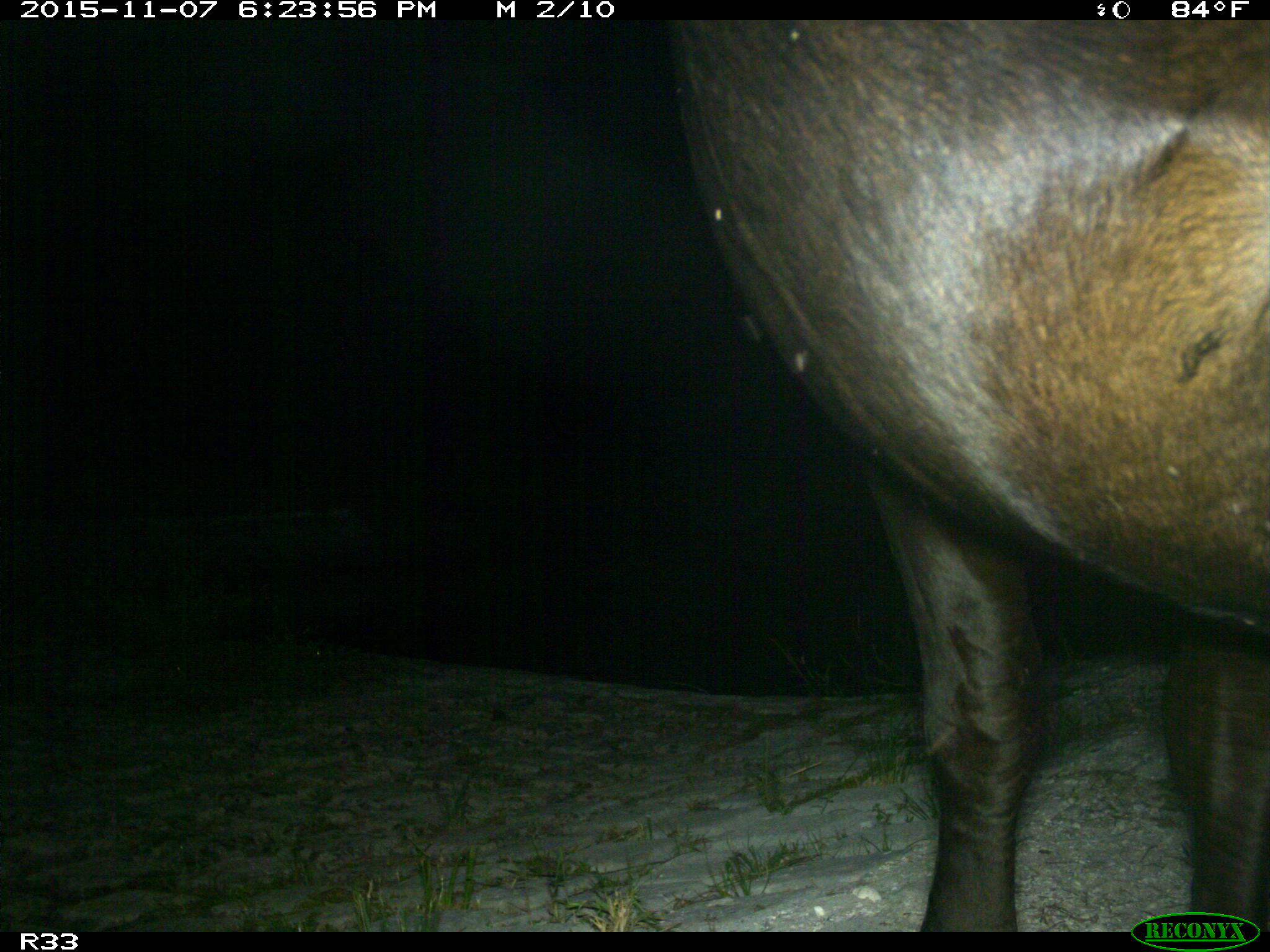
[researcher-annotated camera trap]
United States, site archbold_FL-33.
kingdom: Animalia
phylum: Chordata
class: Mammalia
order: Artiodactyla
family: Bovidae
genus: Bos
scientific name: Bos taurus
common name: domestic cow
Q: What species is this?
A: Bos taurus (domestic cow).